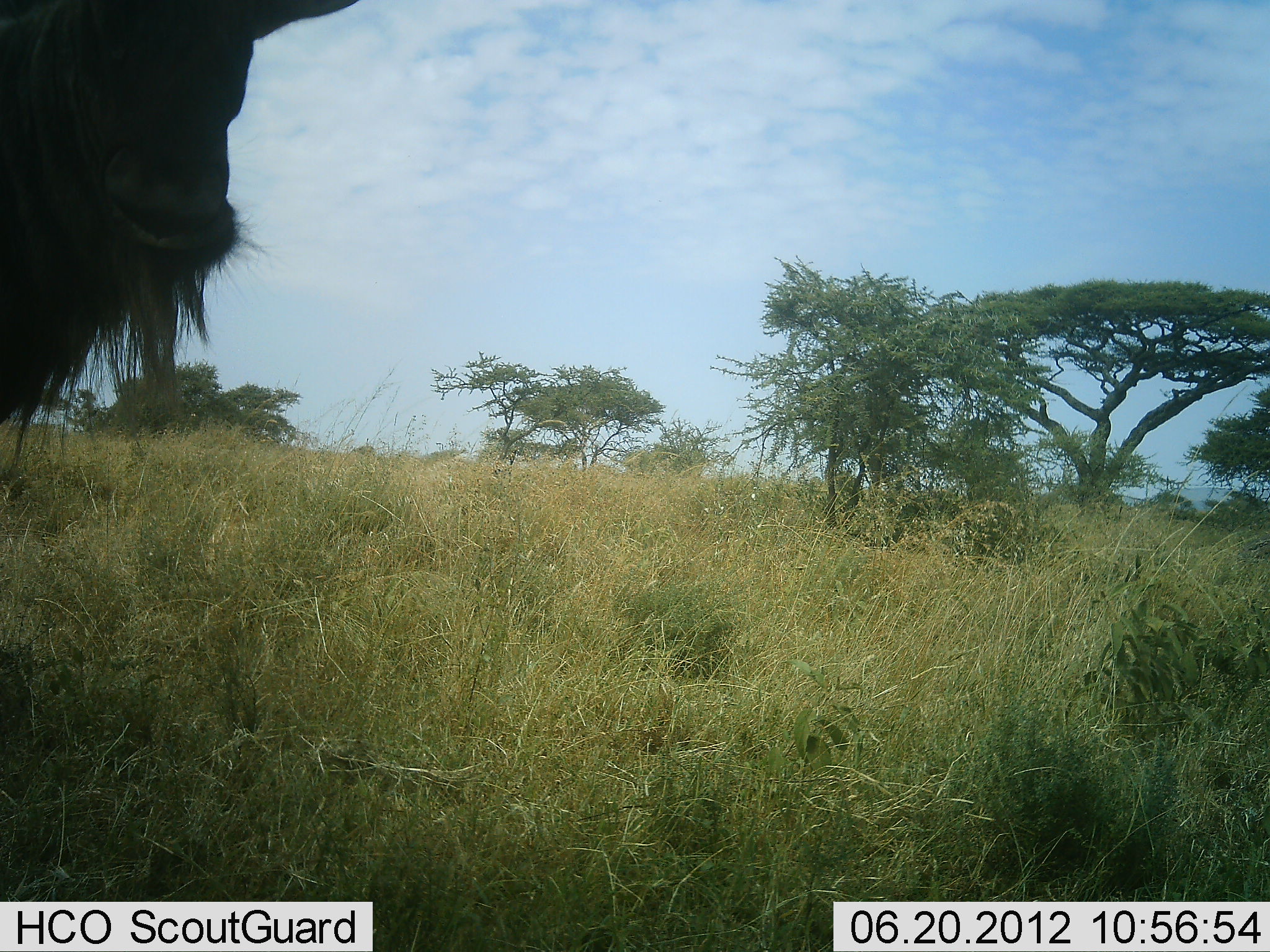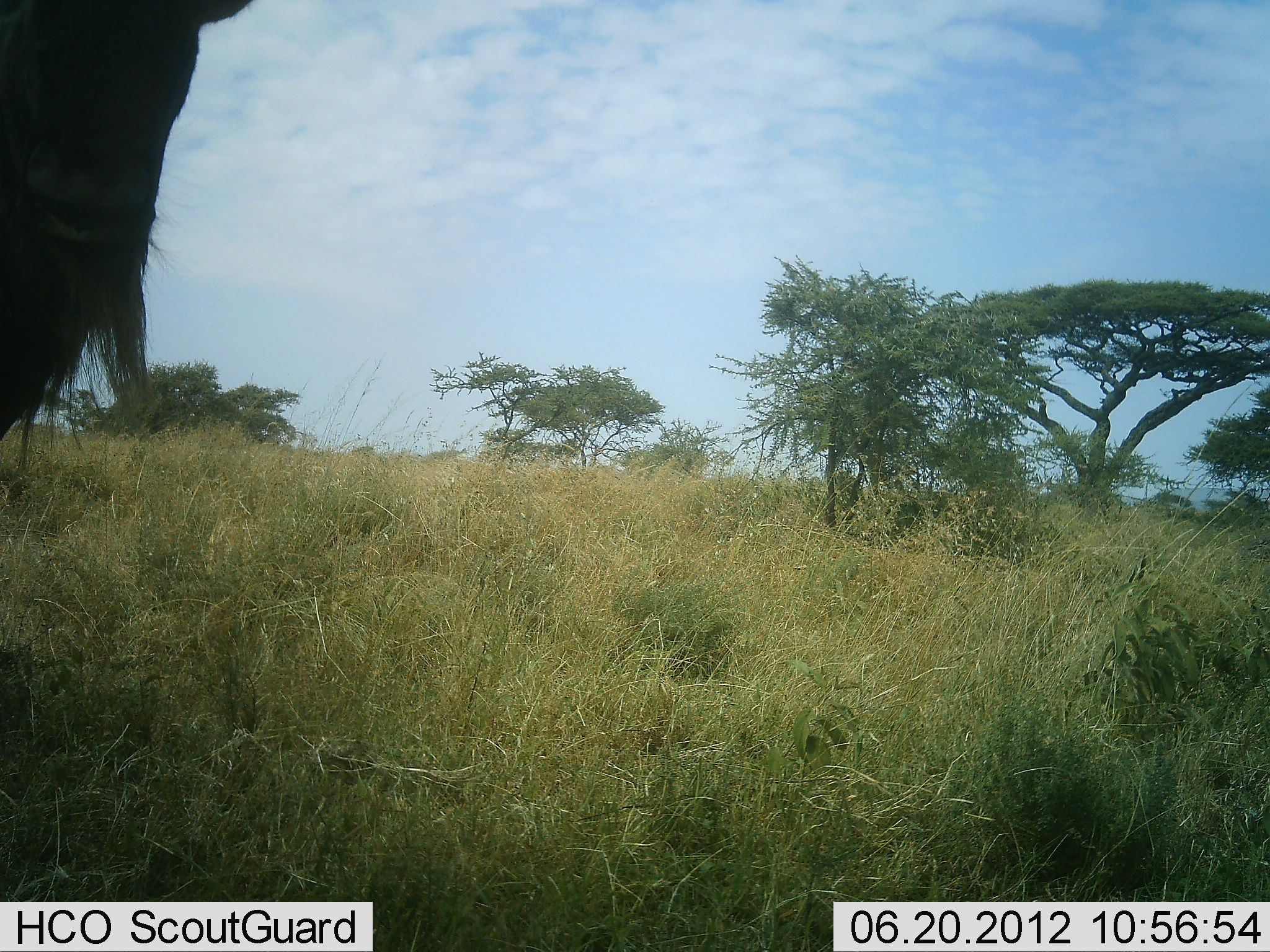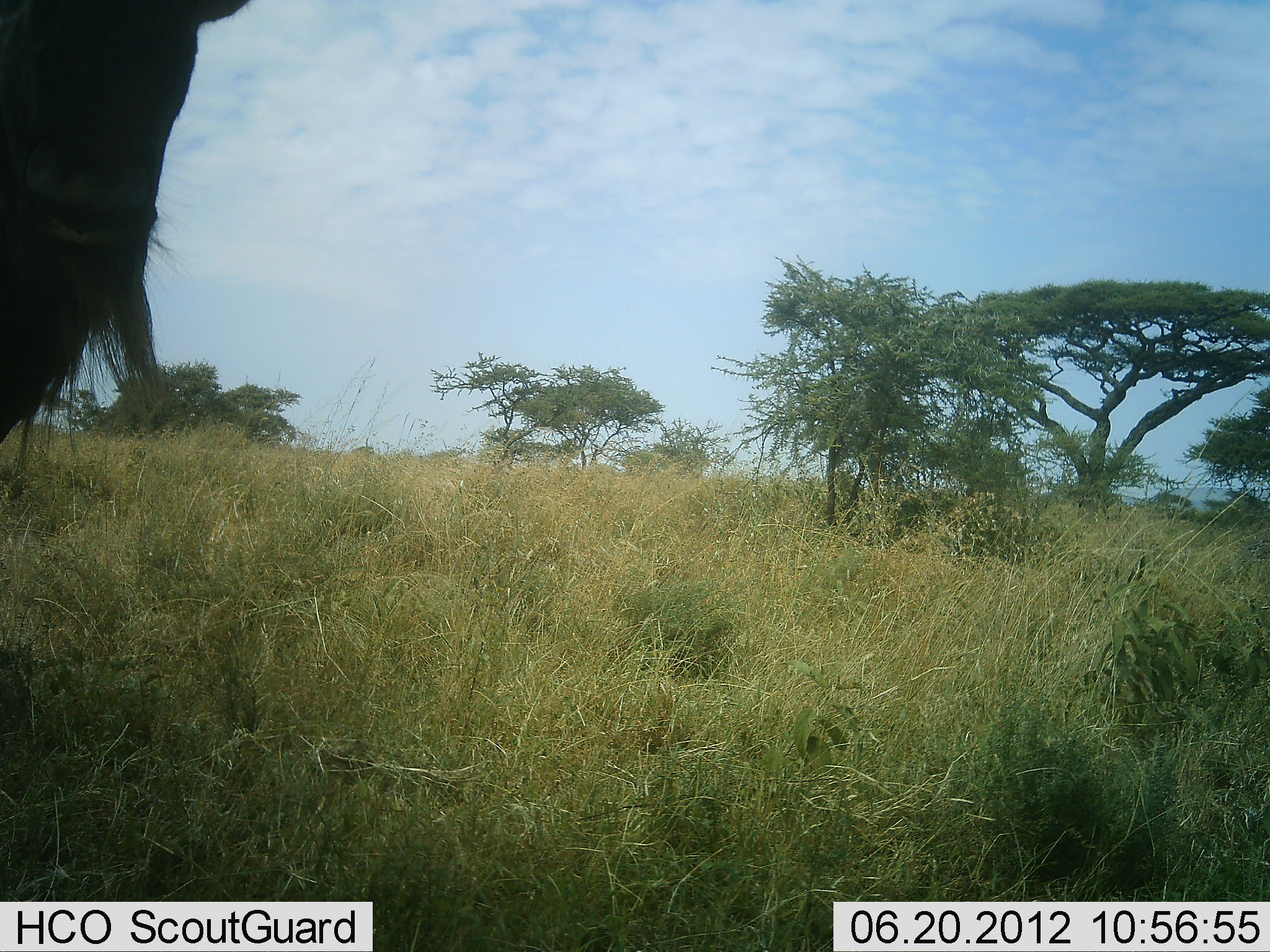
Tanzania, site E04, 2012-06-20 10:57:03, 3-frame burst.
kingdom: Animalia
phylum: Chordata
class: Mammalia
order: Artiodactyla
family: Bovidae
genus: Connochaetes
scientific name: Connochaetes taurinus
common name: blue wildebeest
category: wildebeest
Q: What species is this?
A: Wildebeest (blue wildebeest) (Connochaetes taurinus).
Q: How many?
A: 1.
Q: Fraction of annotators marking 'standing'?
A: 100%.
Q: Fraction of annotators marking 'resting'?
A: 0%.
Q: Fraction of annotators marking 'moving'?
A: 0%.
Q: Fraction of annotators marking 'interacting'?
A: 0%.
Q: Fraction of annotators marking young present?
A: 0%.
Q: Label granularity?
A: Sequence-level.